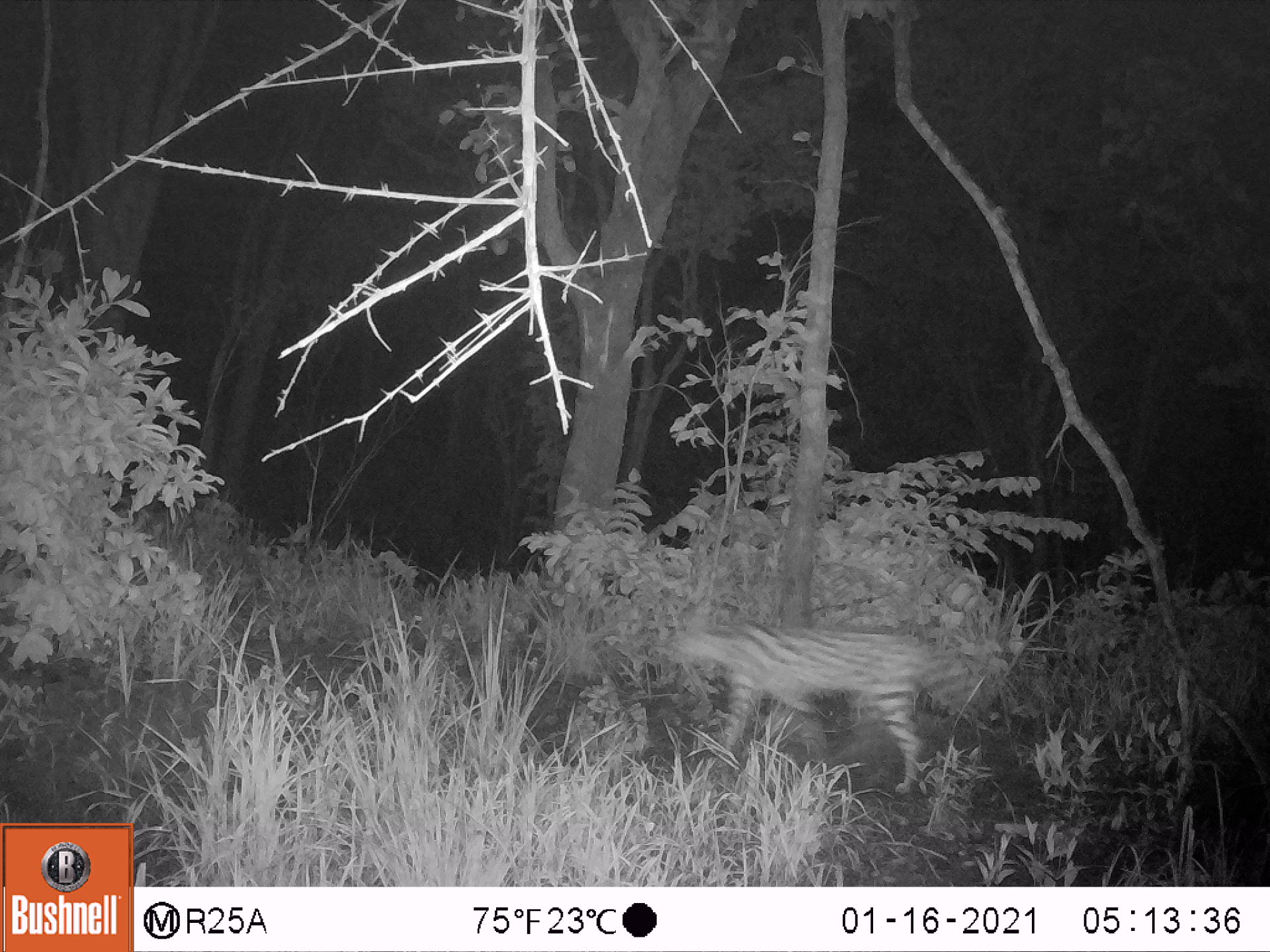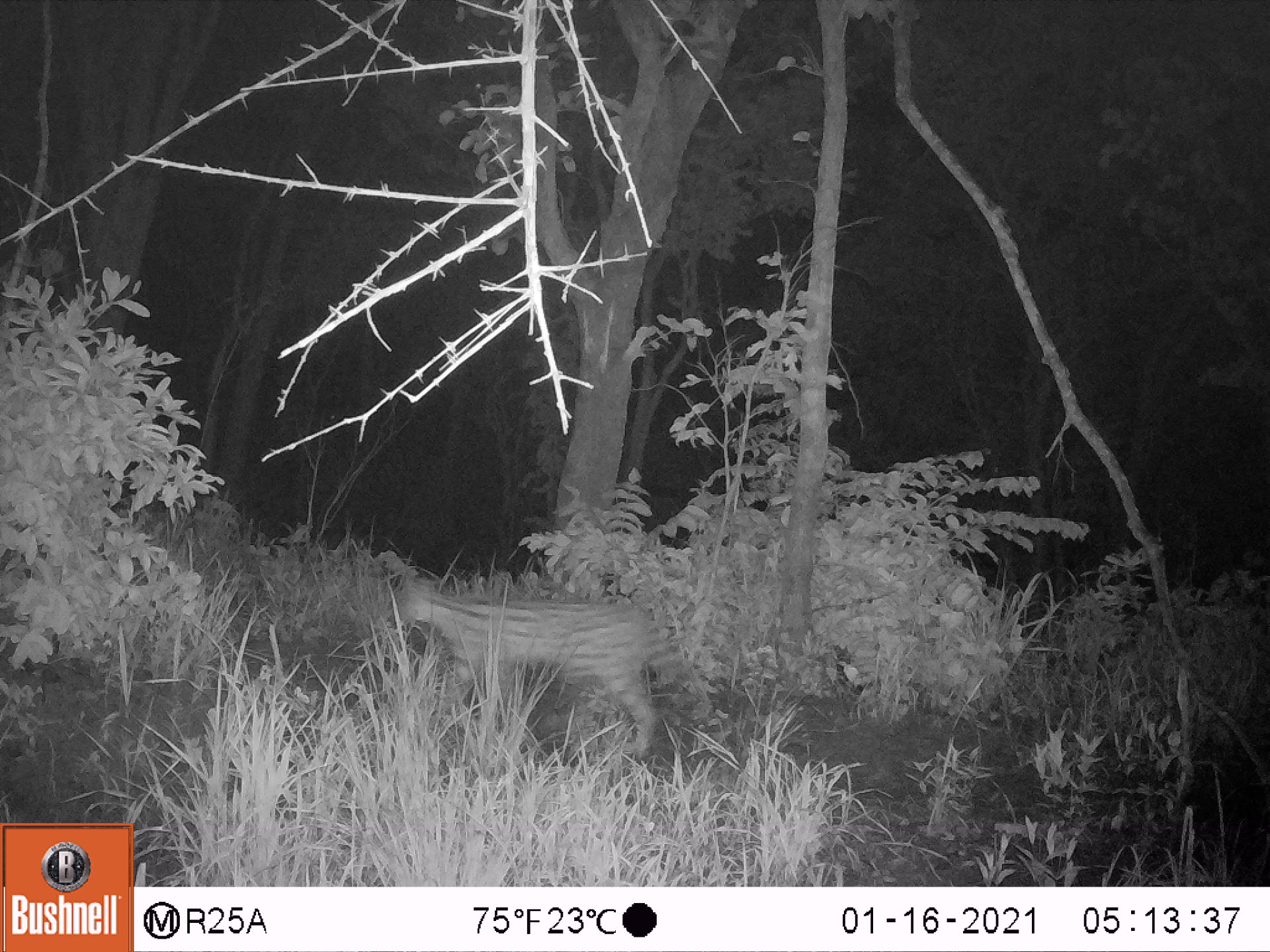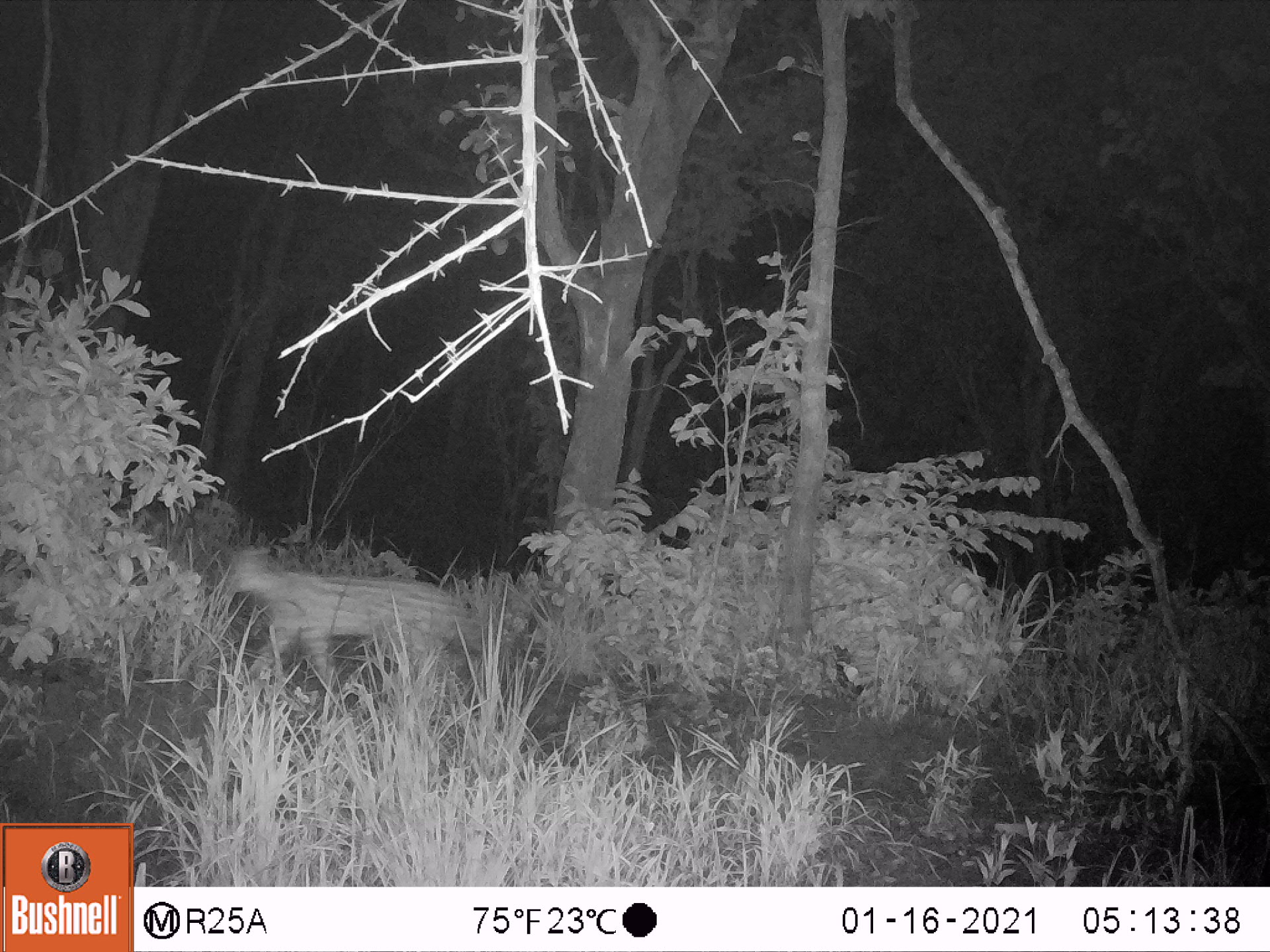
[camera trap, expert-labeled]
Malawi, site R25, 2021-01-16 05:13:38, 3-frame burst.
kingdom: Animalia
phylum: Chordata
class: Mammalia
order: Carnivora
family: Felidae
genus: Leptailurus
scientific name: Leptailurus serval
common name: serval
Serval (Leptailurus serval), count 1.